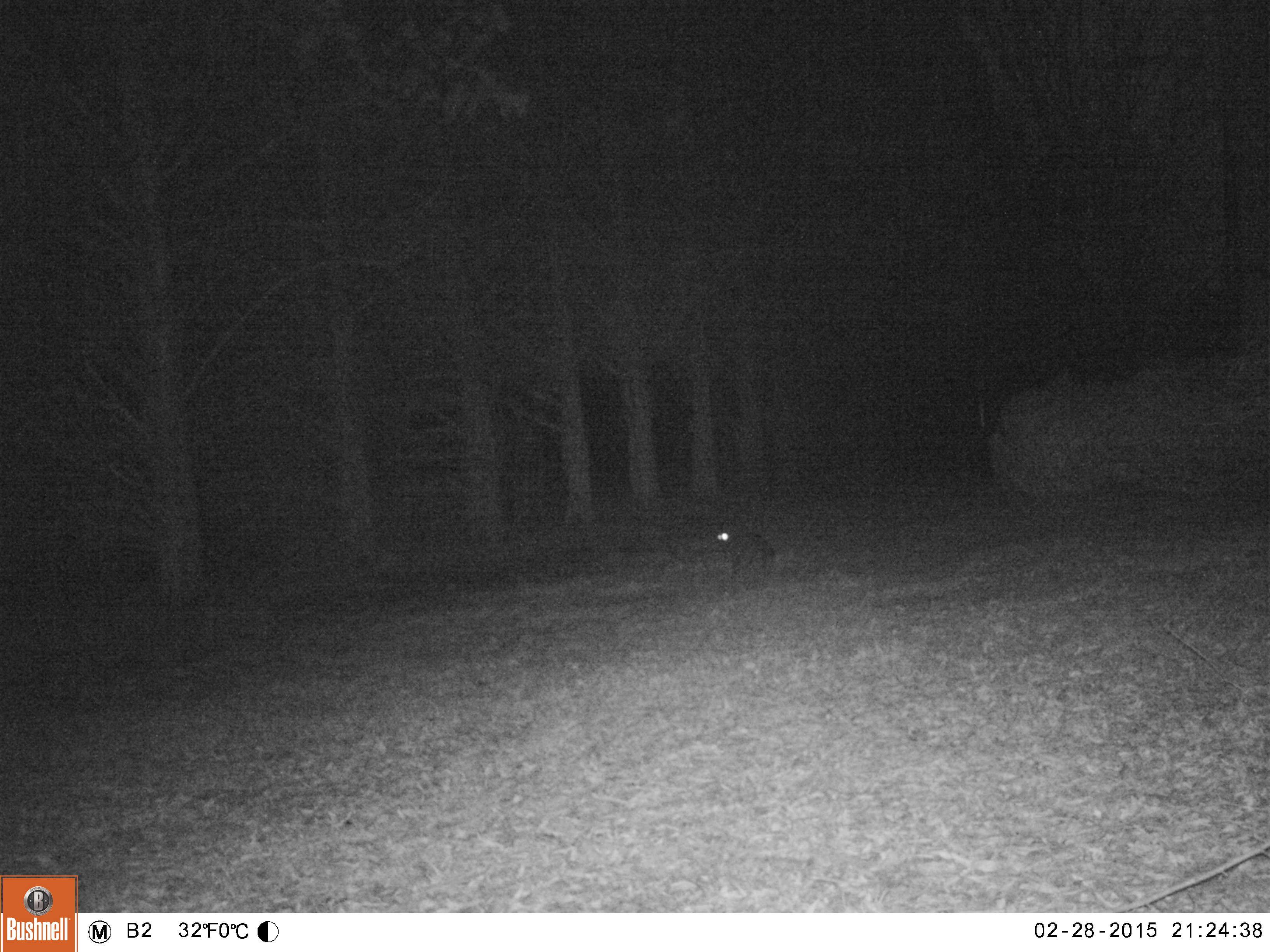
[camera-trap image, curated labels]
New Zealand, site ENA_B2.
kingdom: Animalia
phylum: Chordata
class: Mammalia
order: Carnivora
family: Felidae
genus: Felis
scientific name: Felis catus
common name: domestic cat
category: cat